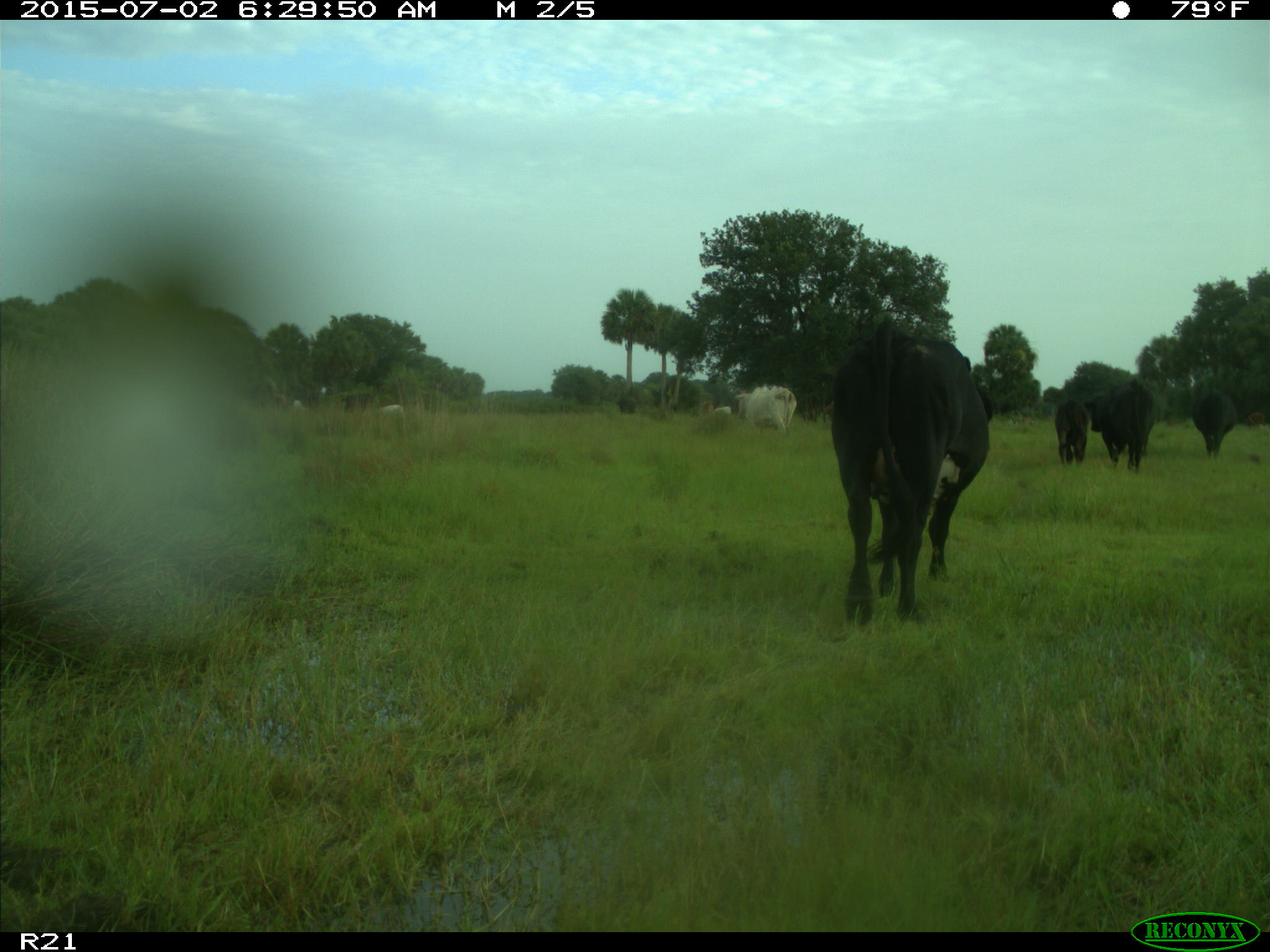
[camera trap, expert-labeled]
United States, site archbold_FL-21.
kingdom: Animalia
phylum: Chordata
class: Mammalia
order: Artiodactyla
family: Bovidae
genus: Bos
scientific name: Bos taurus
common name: domestic cow